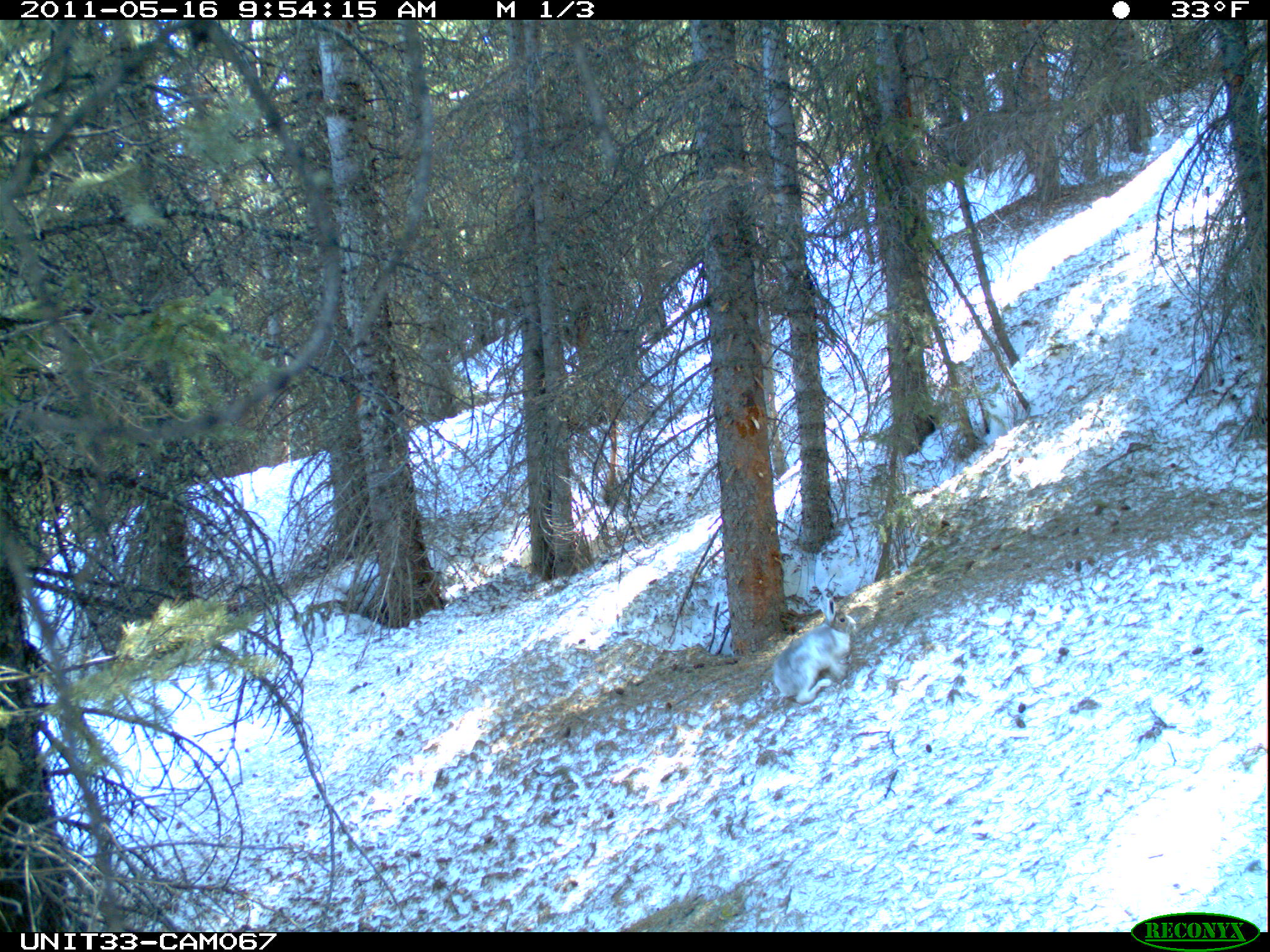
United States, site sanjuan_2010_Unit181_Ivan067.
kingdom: Animalia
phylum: Chordata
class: Mammalia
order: Lagomorpha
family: Leporidae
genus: Lepus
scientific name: Lepus americanus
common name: snowshoe hare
Lepus americanus (snowshoe hare).